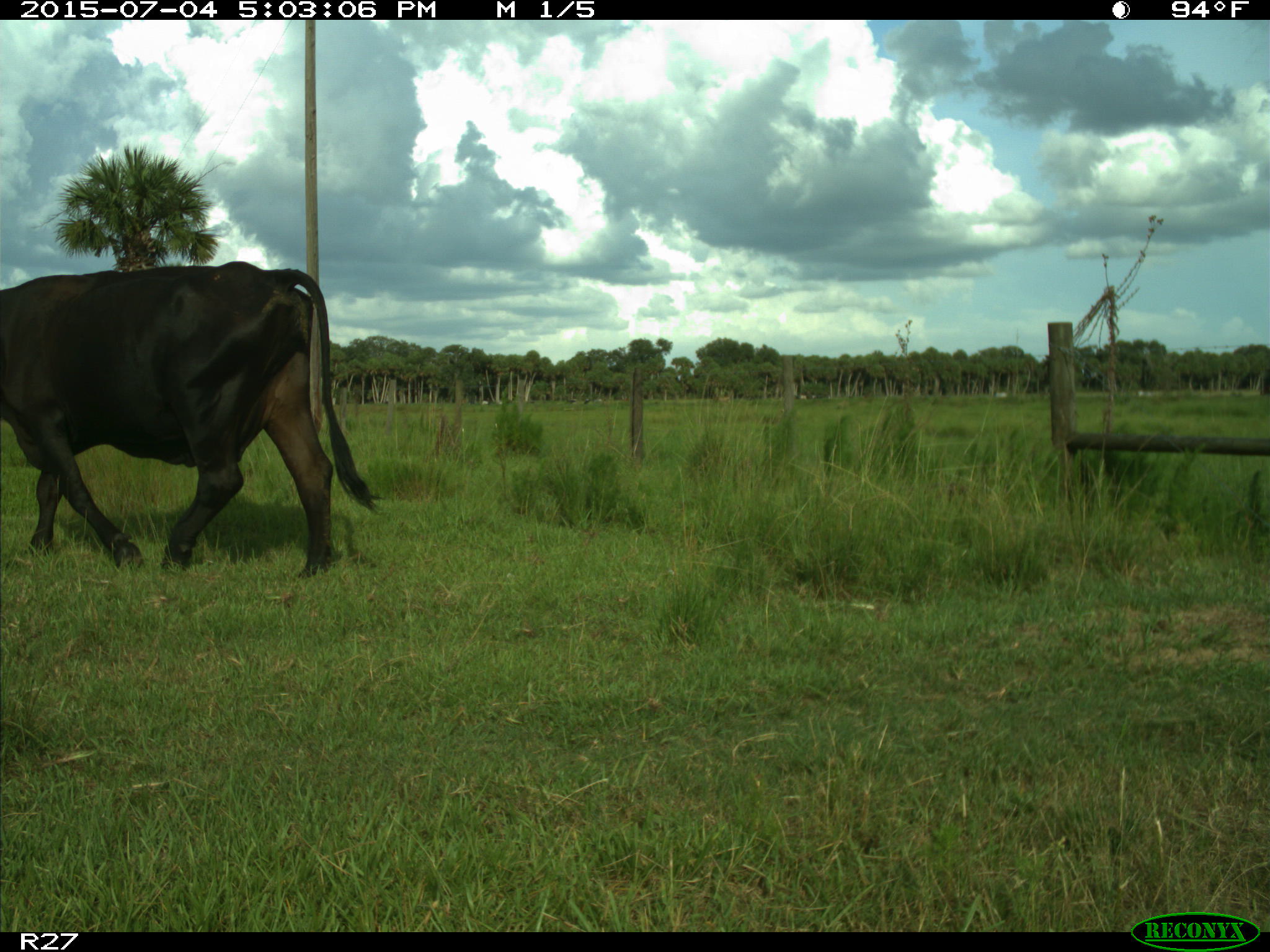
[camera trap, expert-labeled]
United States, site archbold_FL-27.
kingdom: Animalia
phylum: Chordata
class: Mammalia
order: Artiodactyla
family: Bovidae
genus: Bos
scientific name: Bos taurus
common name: domestic cow